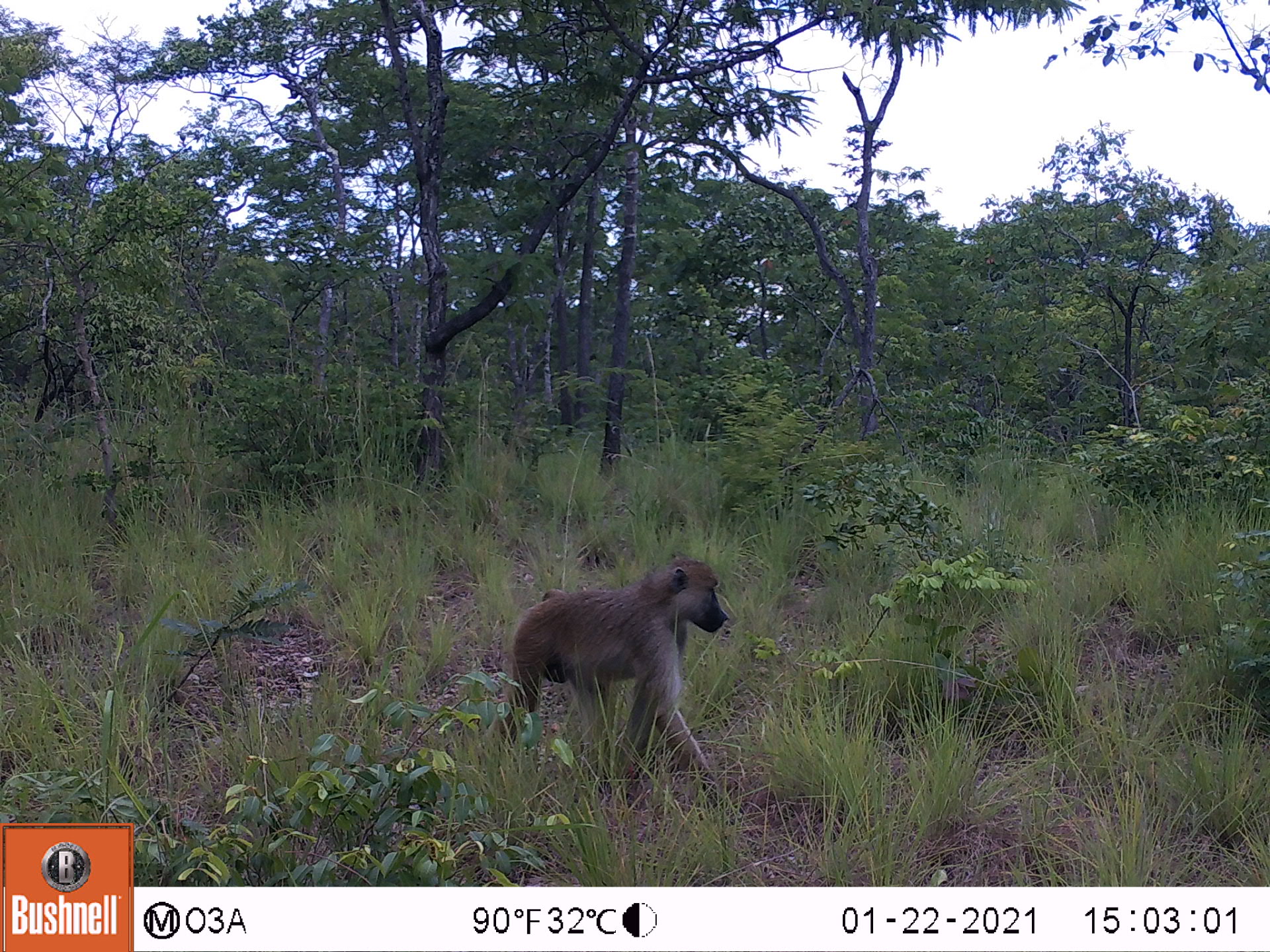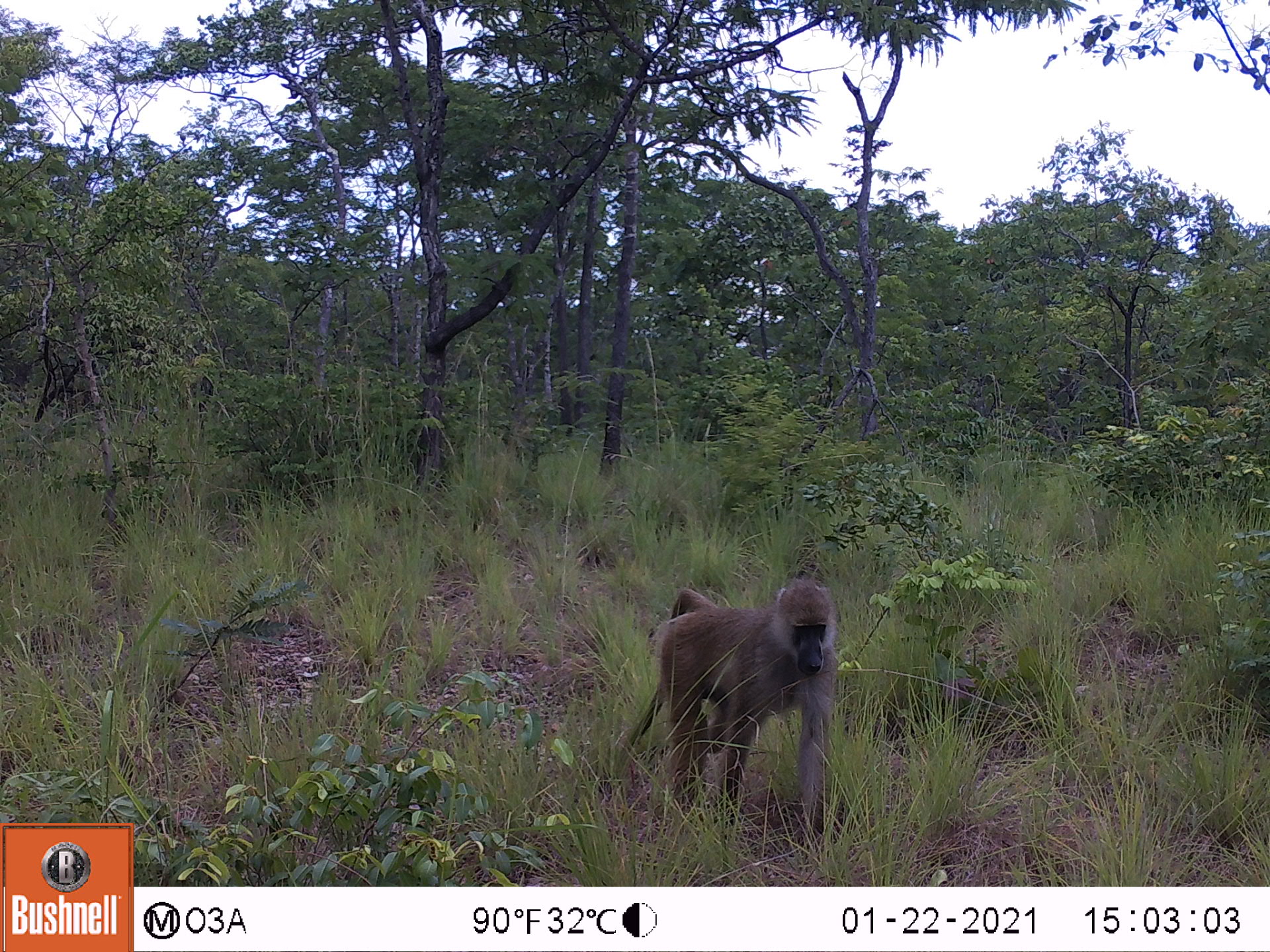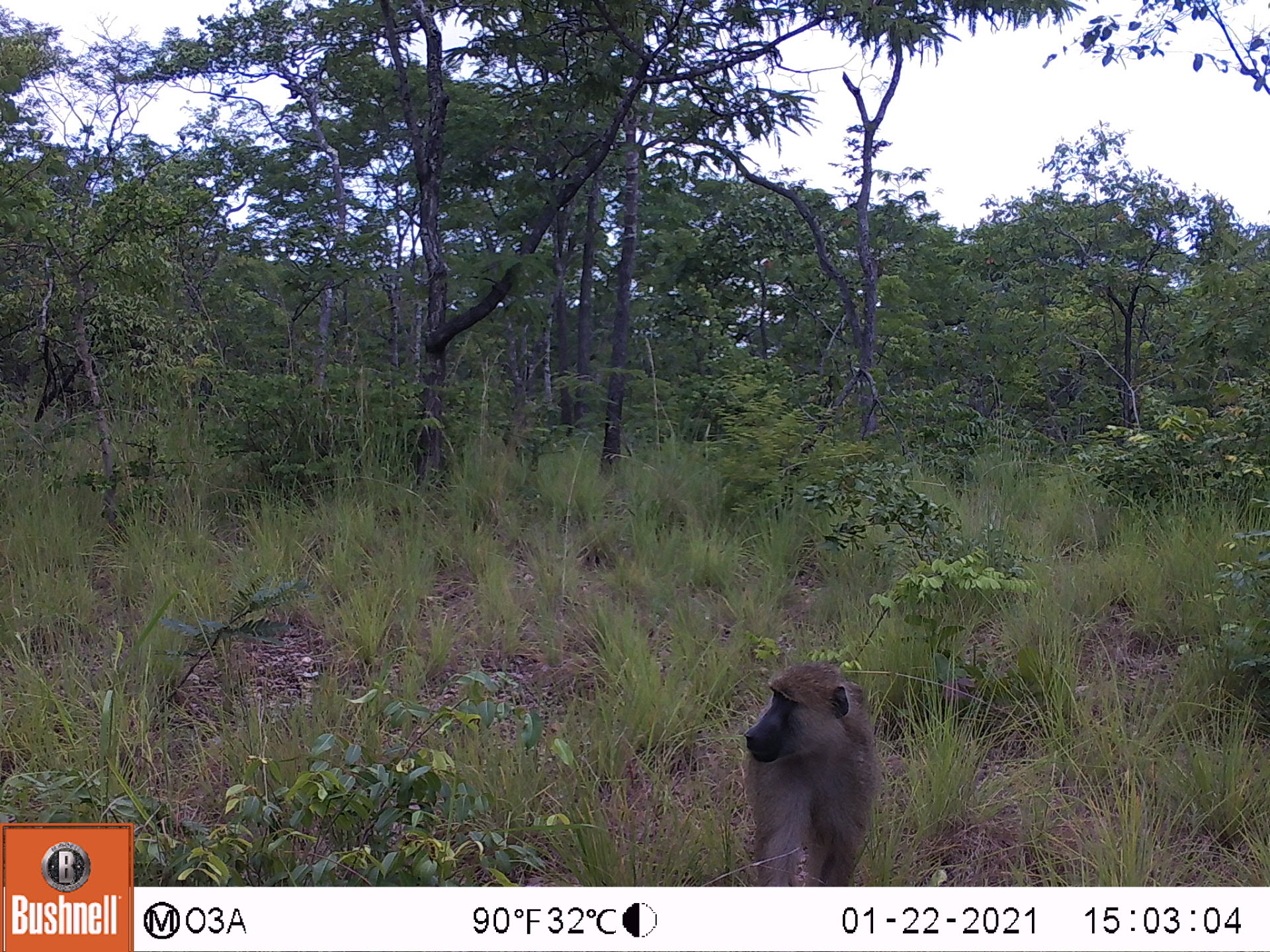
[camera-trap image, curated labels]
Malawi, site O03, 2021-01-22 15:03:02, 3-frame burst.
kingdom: Animalia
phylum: Chordata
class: Mammalia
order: Primates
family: Cercopithecidae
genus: Papio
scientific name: Papio cynocephalus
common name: yellow baboon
Yellow baboon (Papio cynocephalus), count 1.